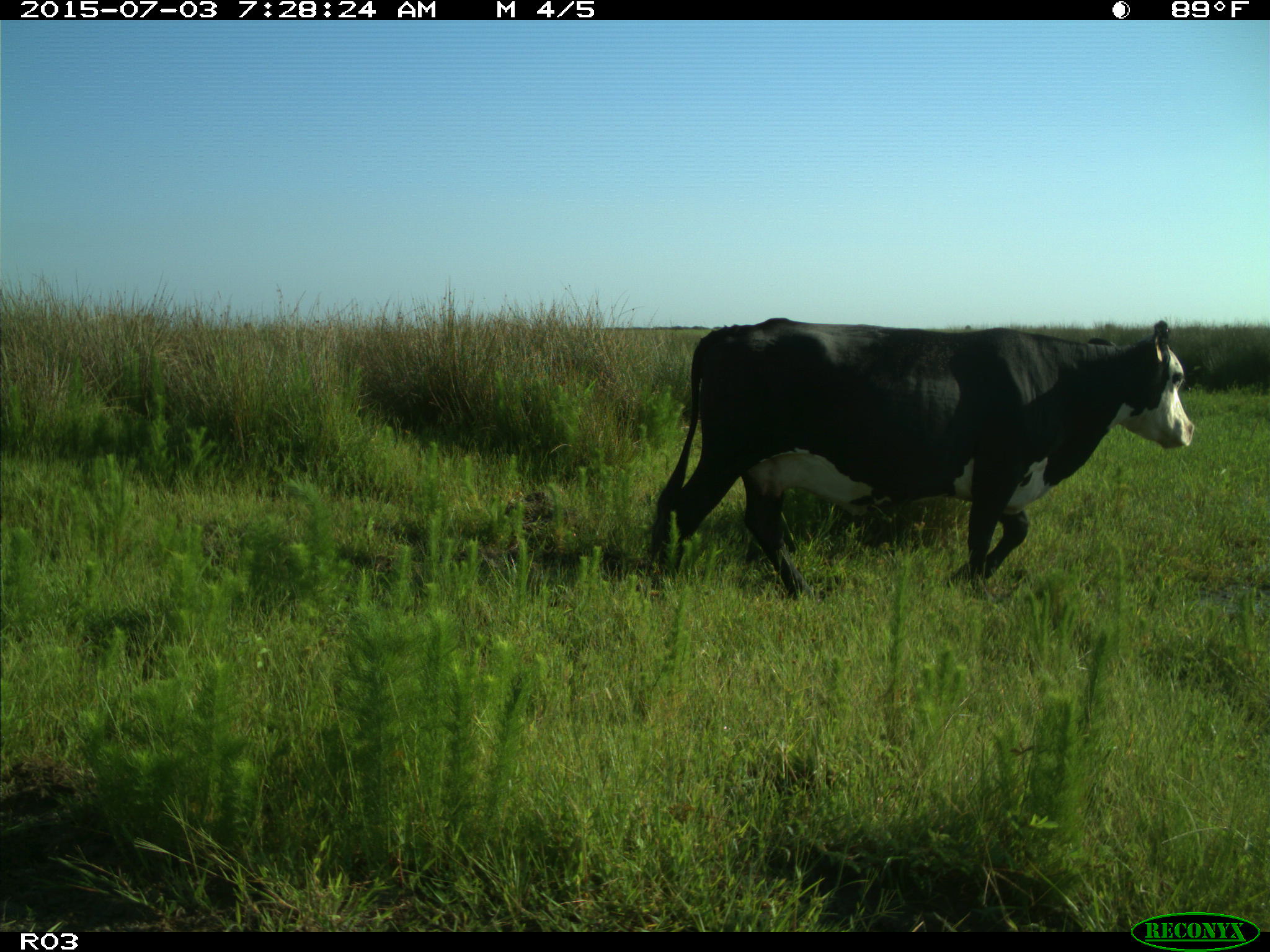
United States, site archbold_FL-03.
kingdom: Animalia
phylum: Chordata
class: Mammalia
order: Artiodactyla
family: Bovidae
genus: Bos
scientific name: Bos taurus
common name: domestic cow